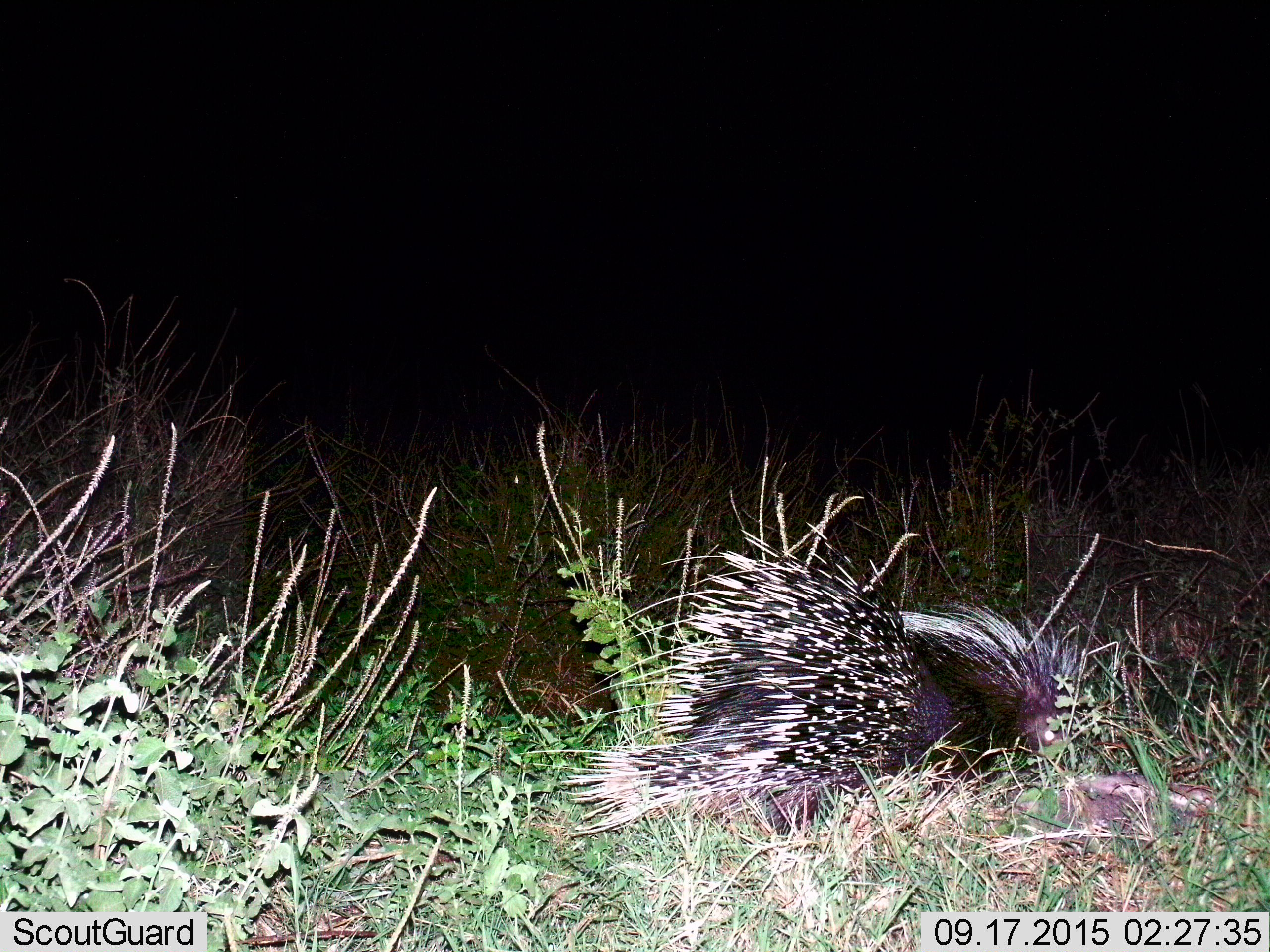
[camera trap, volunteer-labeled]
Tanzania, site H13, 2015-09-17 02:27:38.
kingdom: Animalia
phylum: Chordata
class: Mammalia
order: Rodentia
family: Hystricidae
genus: Hystrix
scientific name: Hystrix cristata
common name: crested porcupine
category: porcupine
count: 1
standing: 11%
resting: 11%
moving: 56%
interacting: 0%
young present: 0%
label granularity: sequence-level